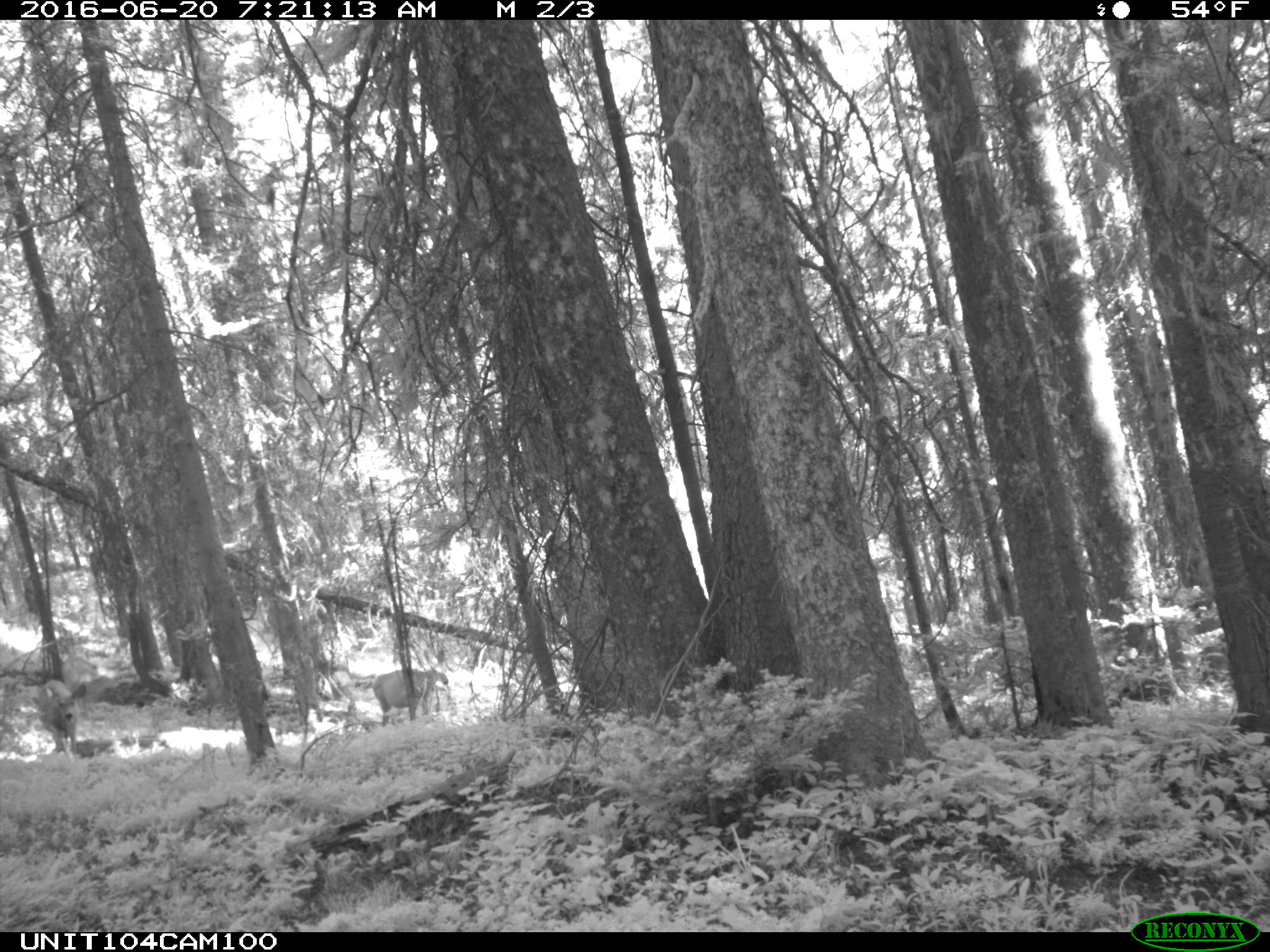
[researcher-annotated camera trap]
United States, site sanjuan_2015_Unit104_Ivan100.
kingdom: Animalia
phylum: Chordata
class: Mammalia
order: Artiodactyla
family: Cervidae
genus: Odocoileus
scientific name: Odocoileus hemionus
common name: mule deer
Odocoileus hemionus (mule deer).